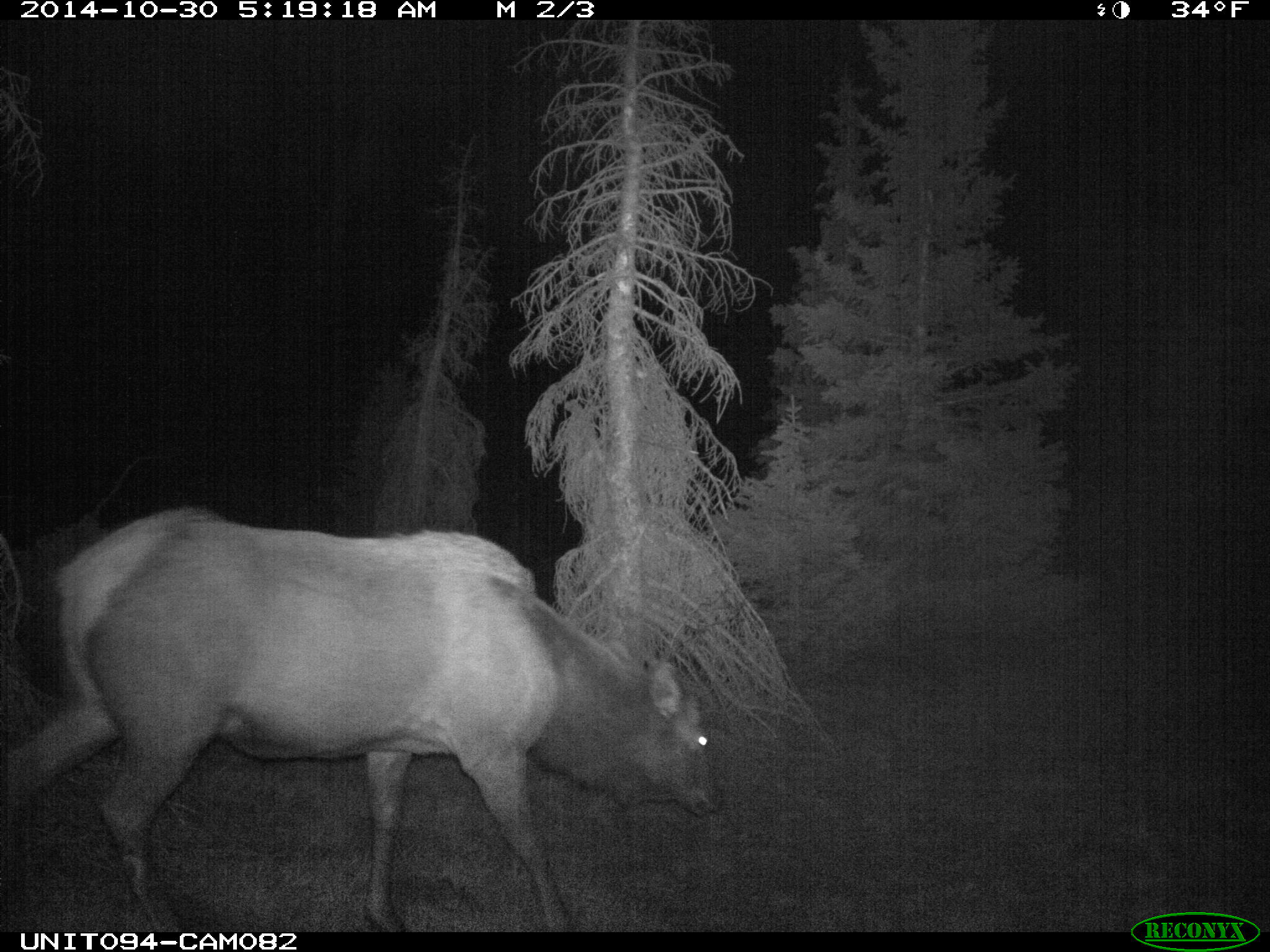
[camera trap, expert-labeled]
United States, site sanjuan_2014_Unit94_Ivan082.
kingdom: Animalia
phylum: Chordata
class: Mammalia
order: Artiodactyla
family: Cervidae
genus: Cervus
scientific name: Cervus elaphus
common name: red deer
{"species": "Cervus elaphus (red deer)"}